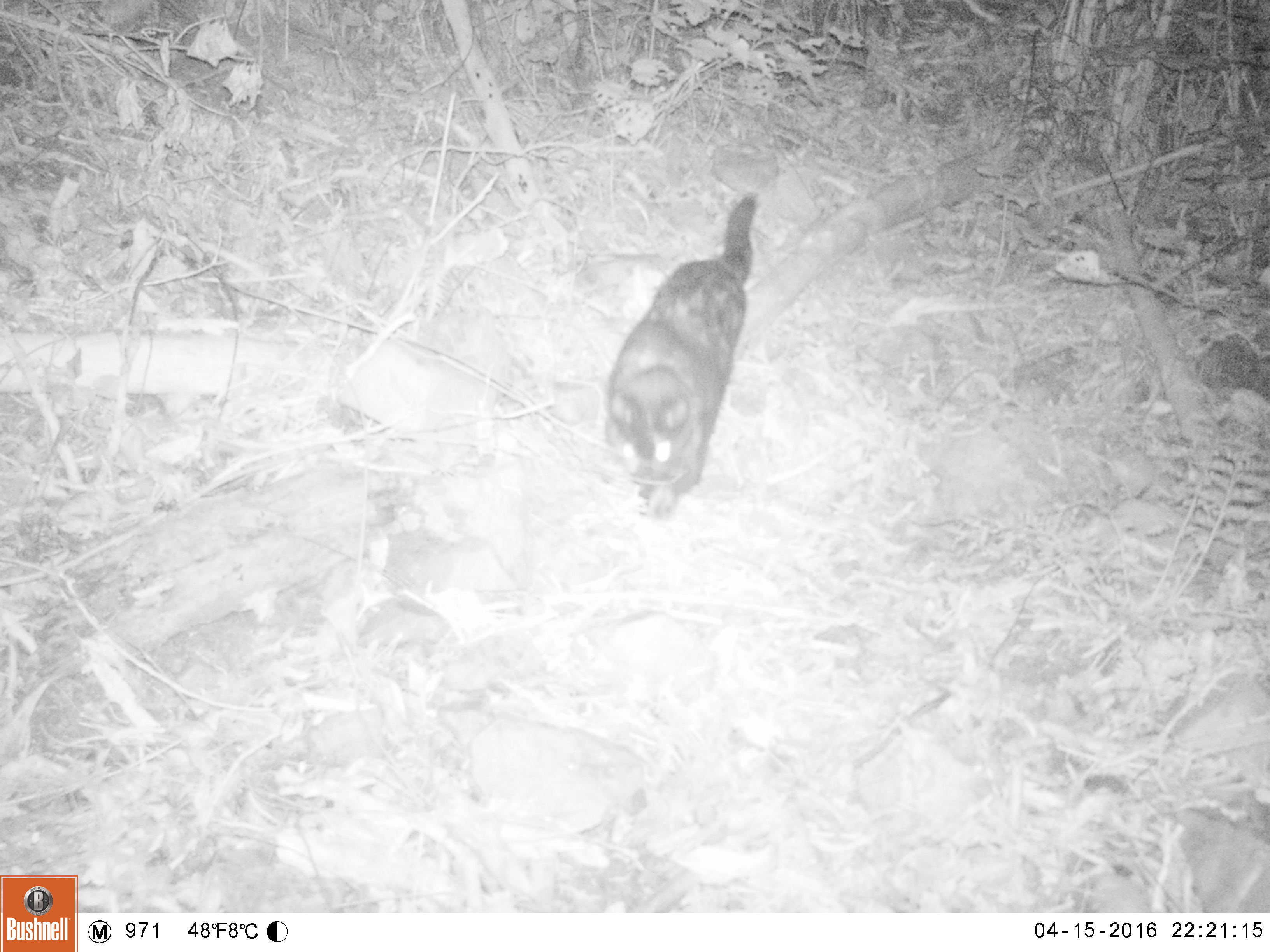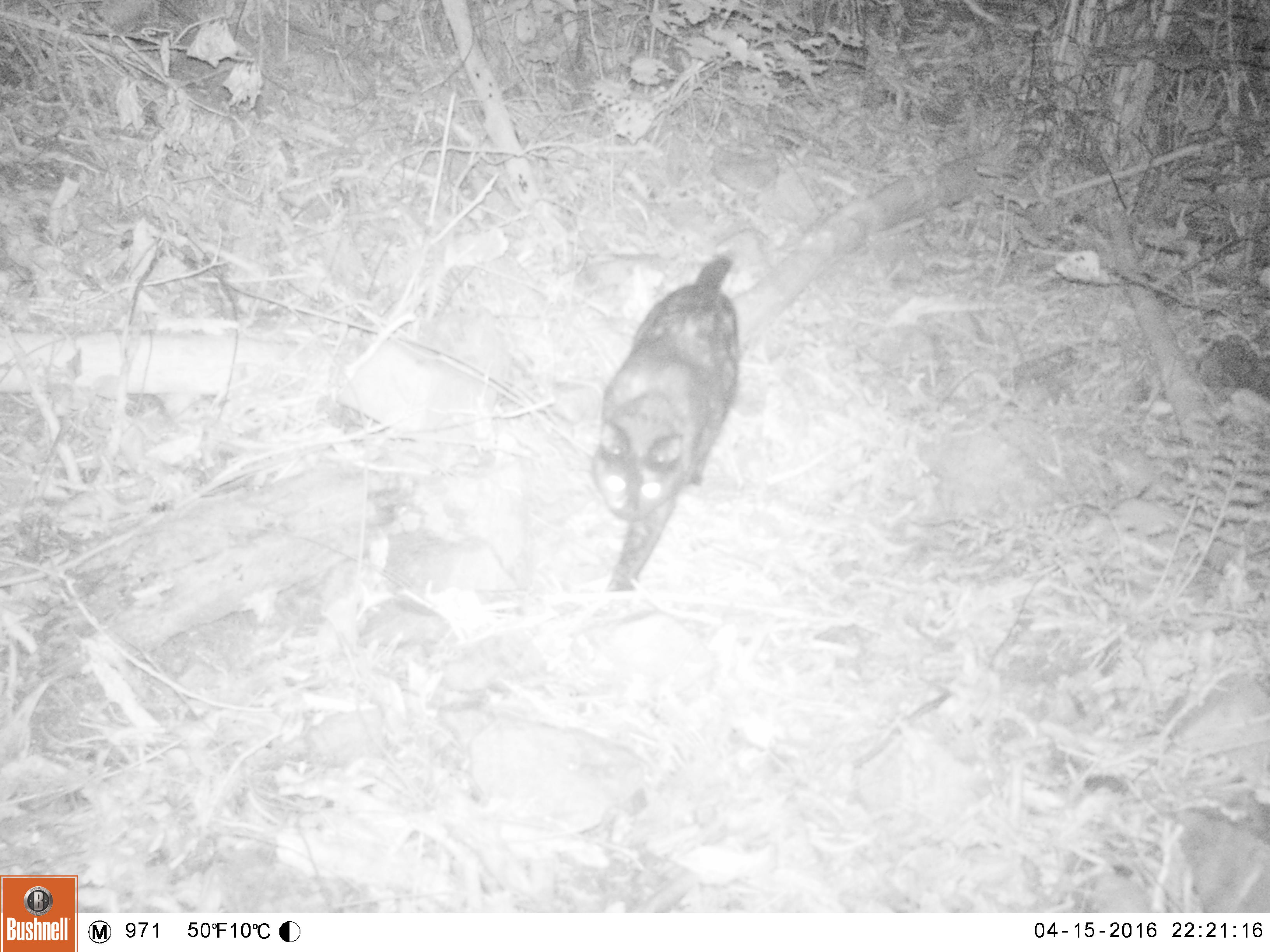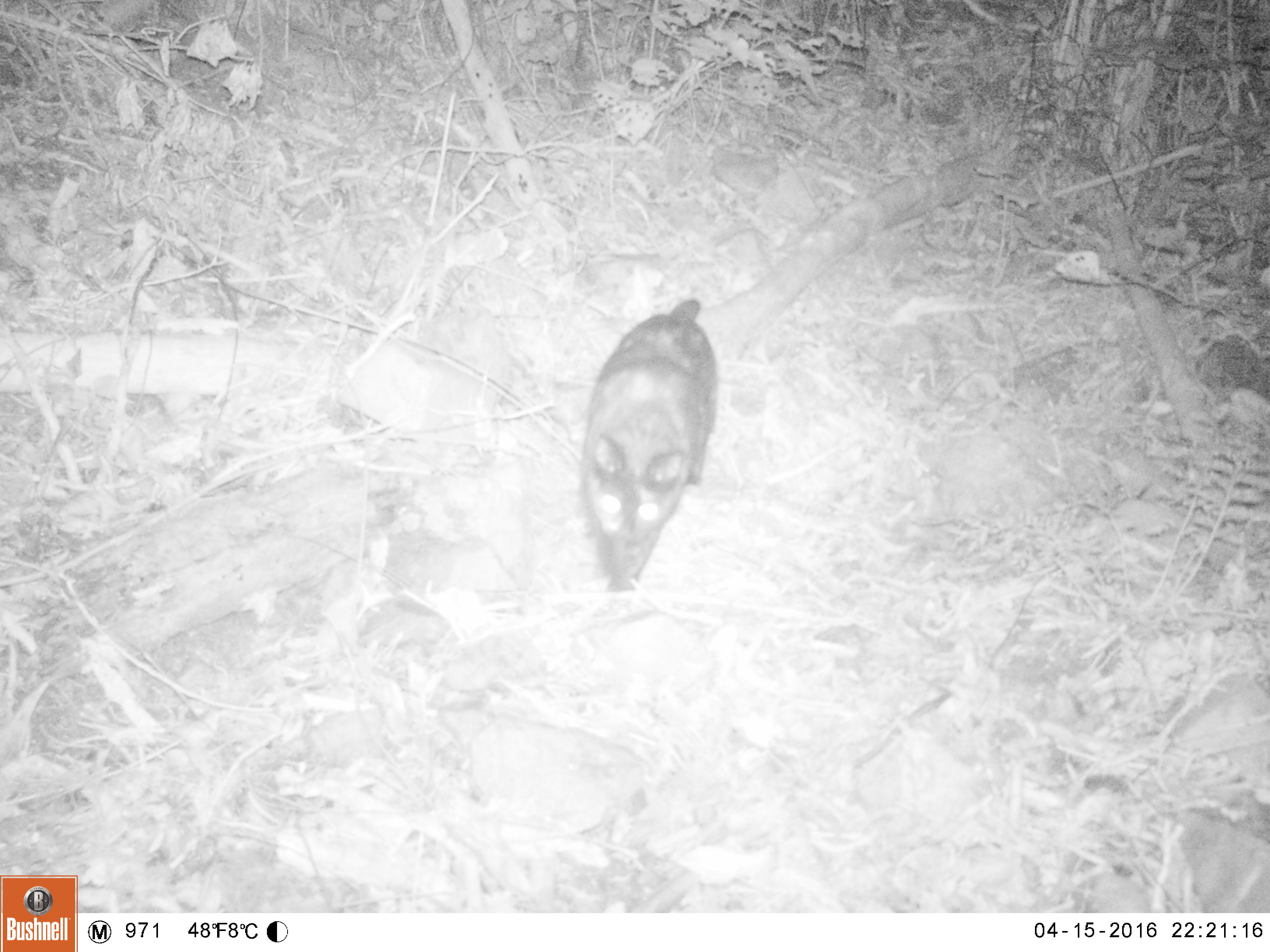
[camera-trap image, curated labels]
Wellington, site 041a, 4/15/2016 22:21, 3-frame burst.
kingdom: Animalia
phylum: Chordata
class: Mammalia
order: Carnivora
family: Felidae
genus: Felis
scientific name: Felis catus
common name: cat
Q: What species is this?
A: Cat (Felis catus).